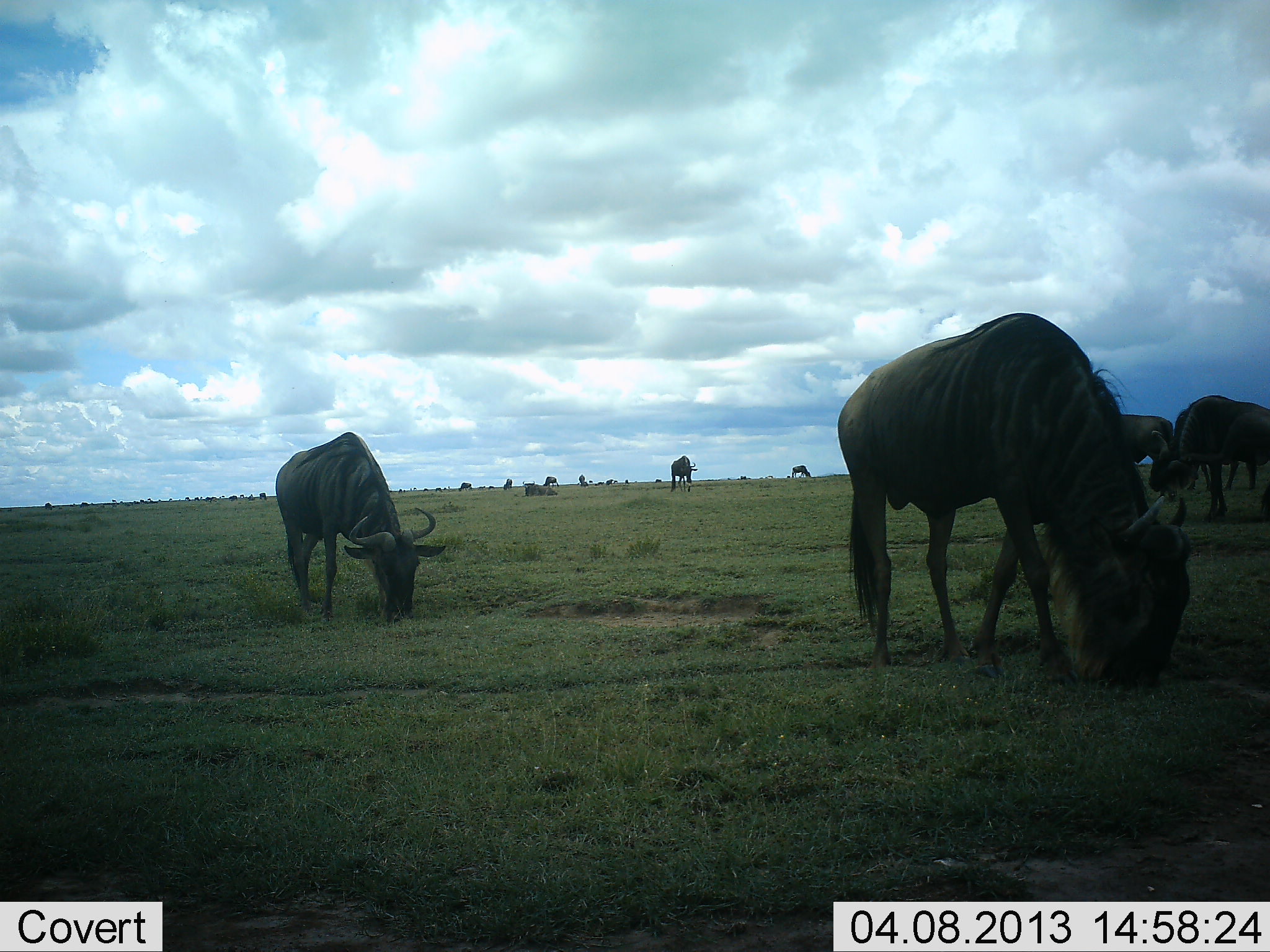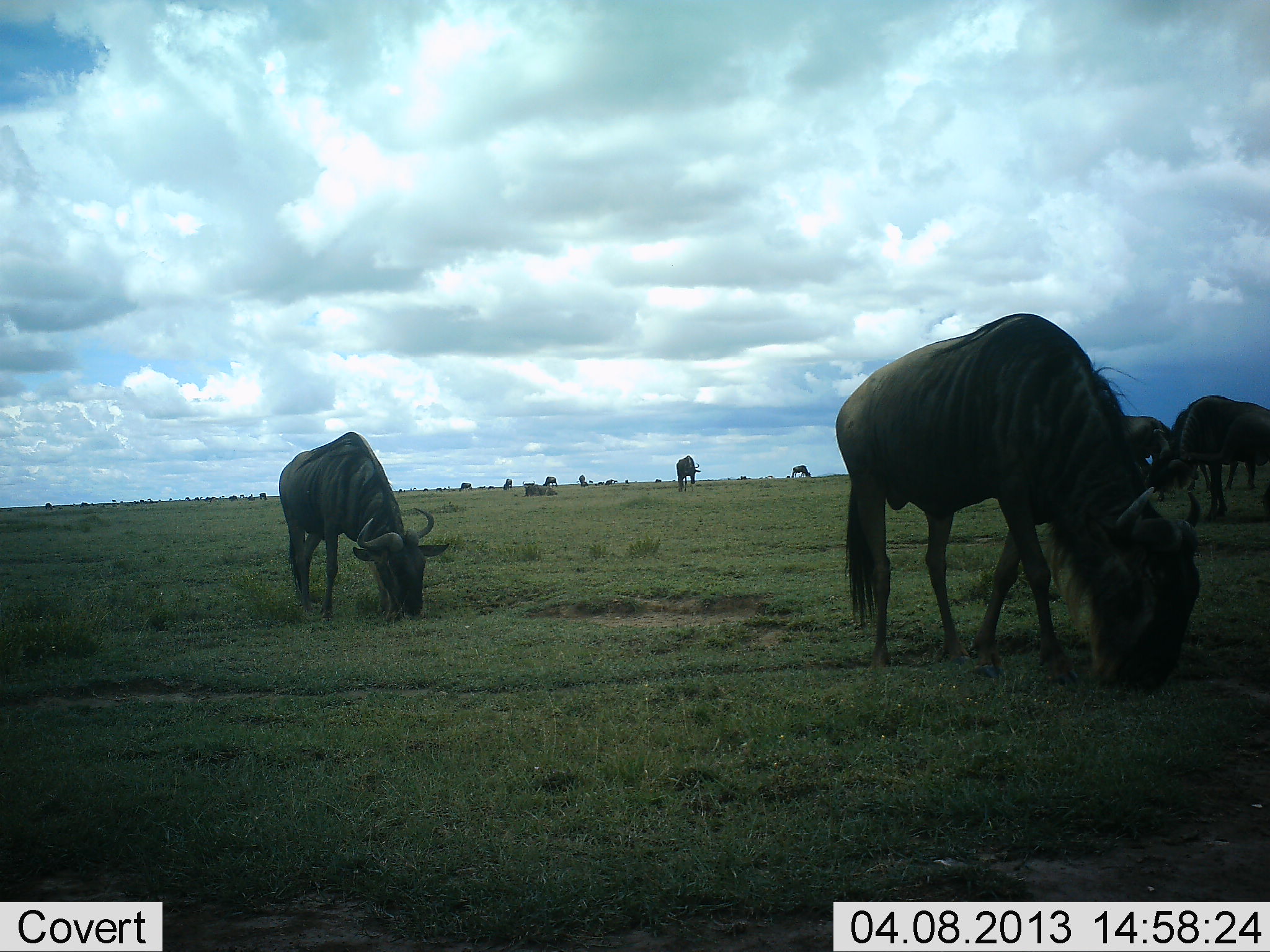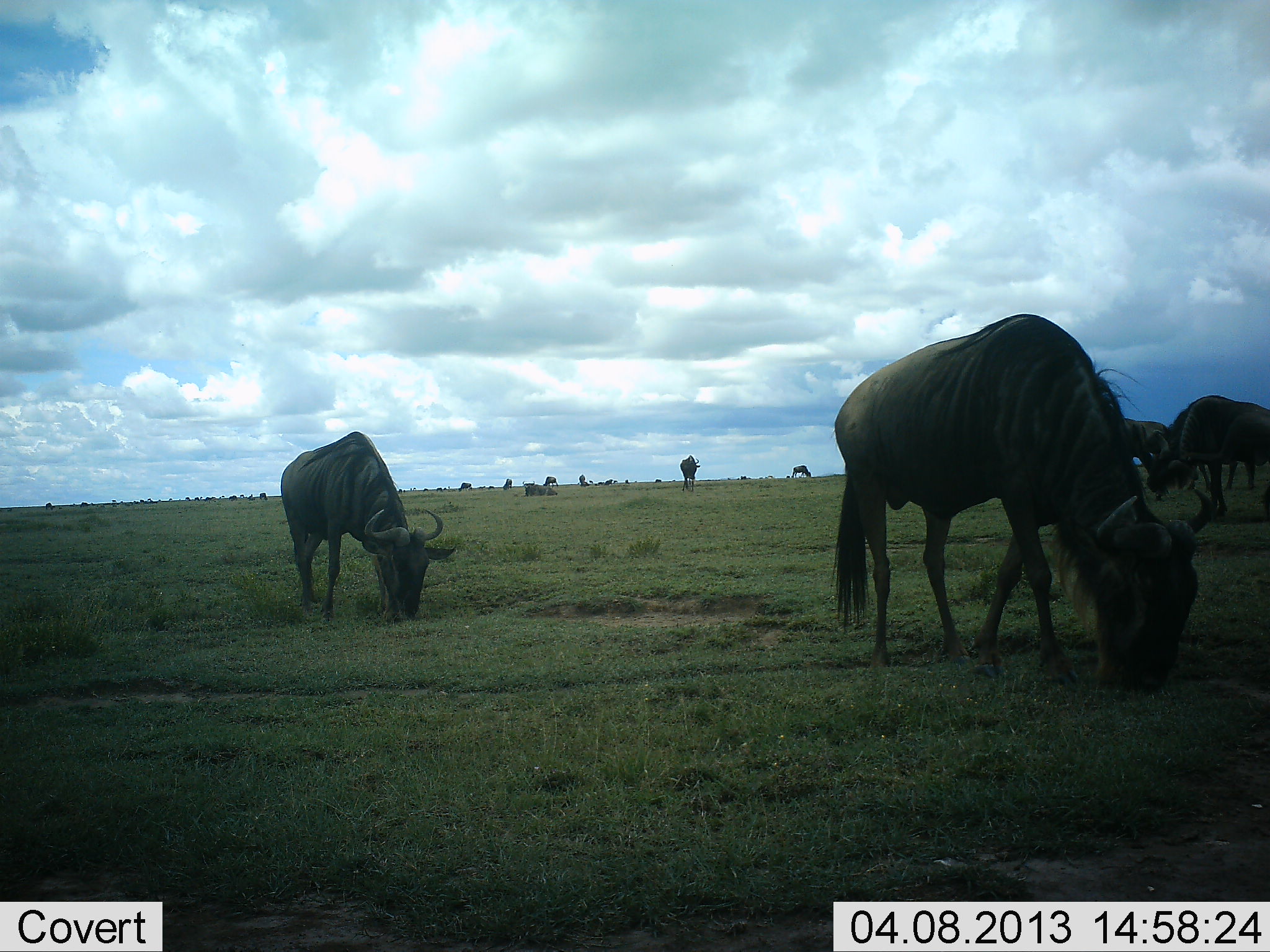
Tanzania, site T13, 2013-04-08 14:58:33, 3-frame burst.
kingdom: Animalia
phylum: Chordata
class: Mammalia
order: Artiodactyla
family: Bovidae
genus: Connochaetes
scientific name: Connochaetes taurinus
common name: blue wildebeest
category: wildebeest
Wildebeest (blue wildebeest) (Connochaetes taurinus), count 11-50. Behavior (volunteer vote fractions): standing 44%, resting 15%, moving 15%, interacting 6%. Young present (vote fraction): 0%. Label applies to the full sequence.